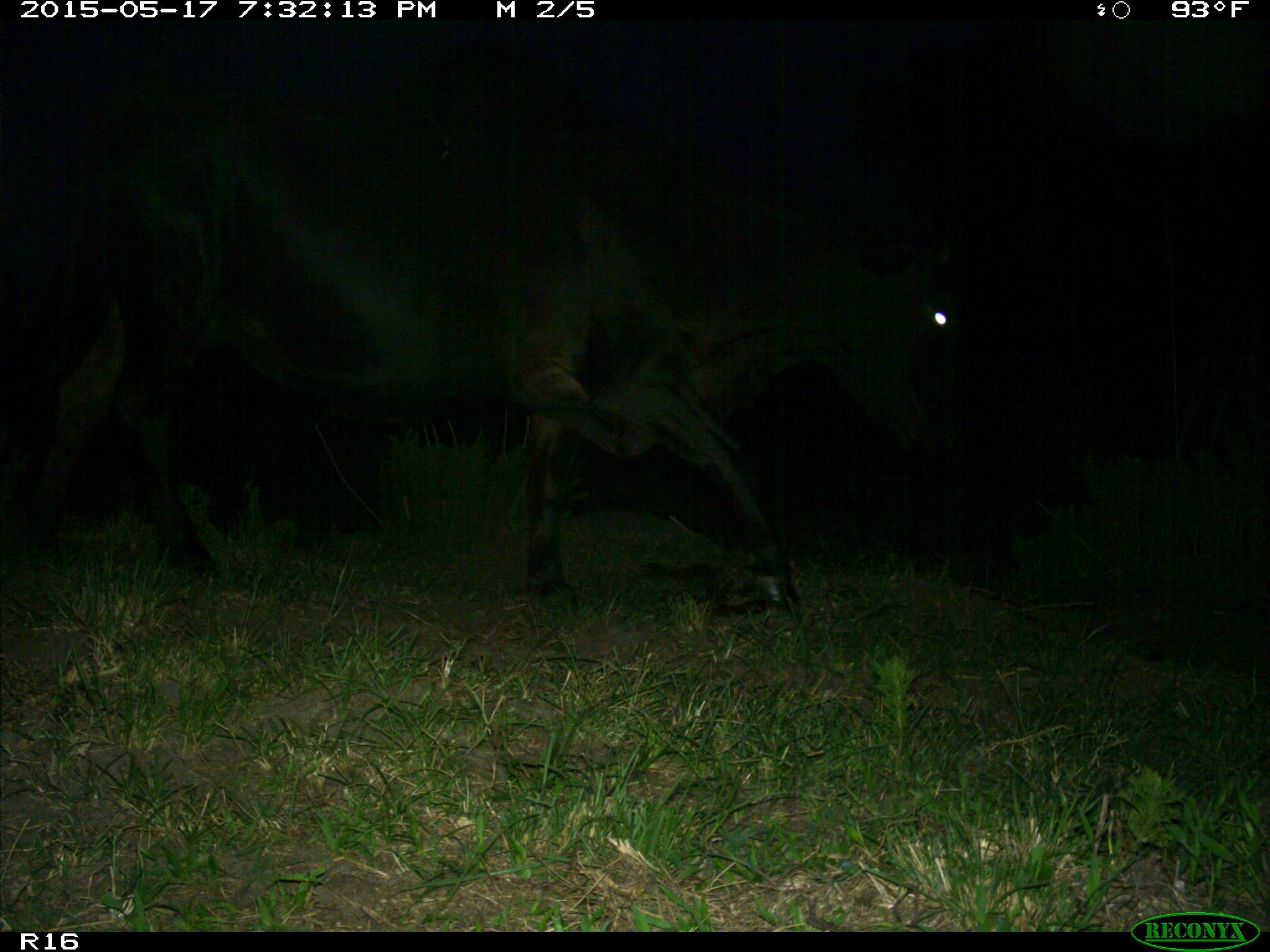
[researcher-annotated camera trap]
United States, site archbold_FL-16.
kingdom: Animalia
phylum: Chordata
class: Mammalia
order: Artiodactyla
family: Bovidae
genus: Bos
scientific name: Bos taurus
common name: domestic cow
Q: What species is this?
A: Bos taurus (domestic cow).